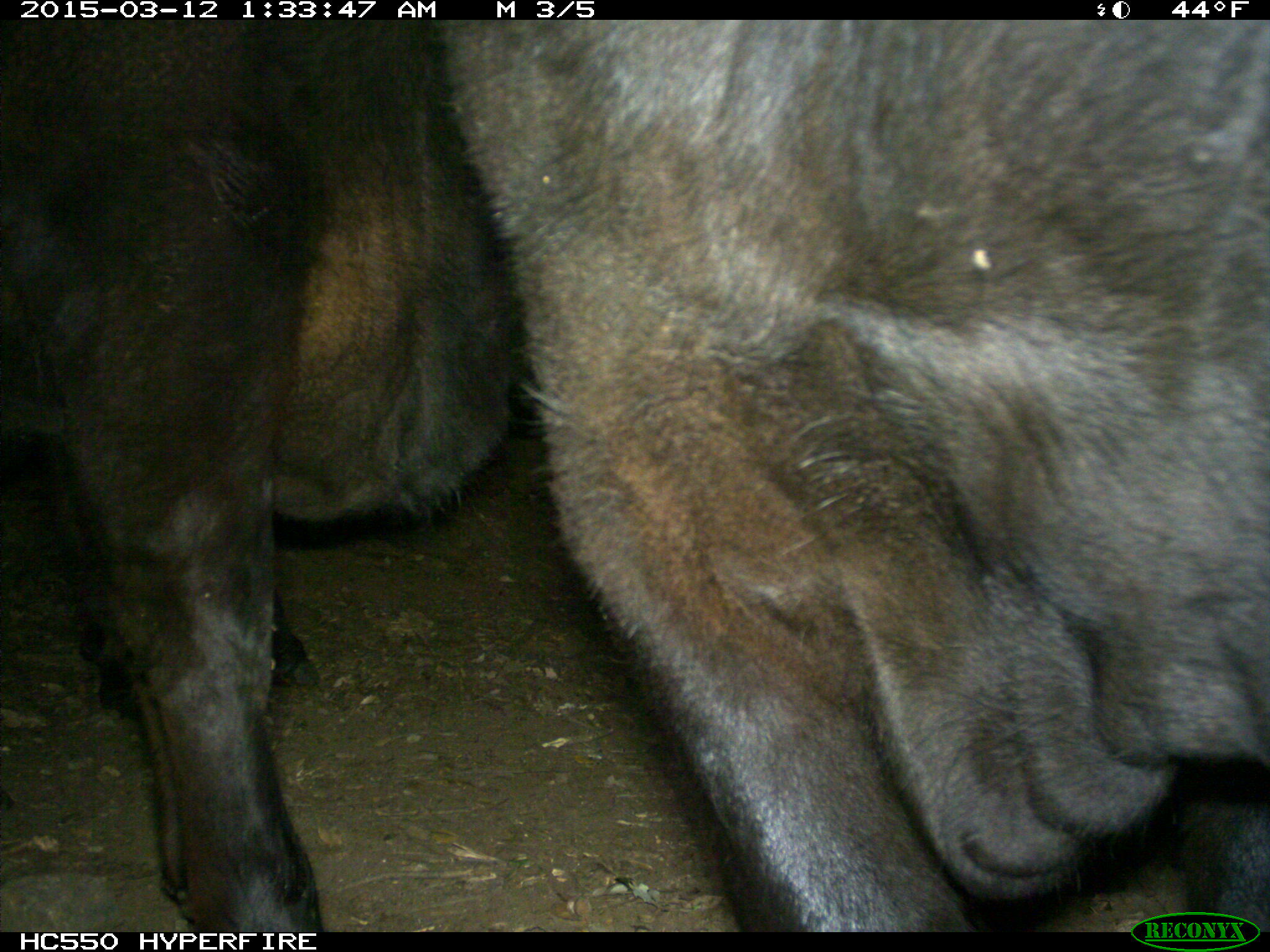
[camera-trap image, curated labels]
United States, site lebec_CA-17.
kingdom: Animalia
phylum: Chordata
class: Mammalia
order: Artiodactyla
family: Bovidae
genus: Bos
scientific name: Bos taurus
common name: domestic cow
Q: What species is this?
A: Bos taurus (domestic cow).